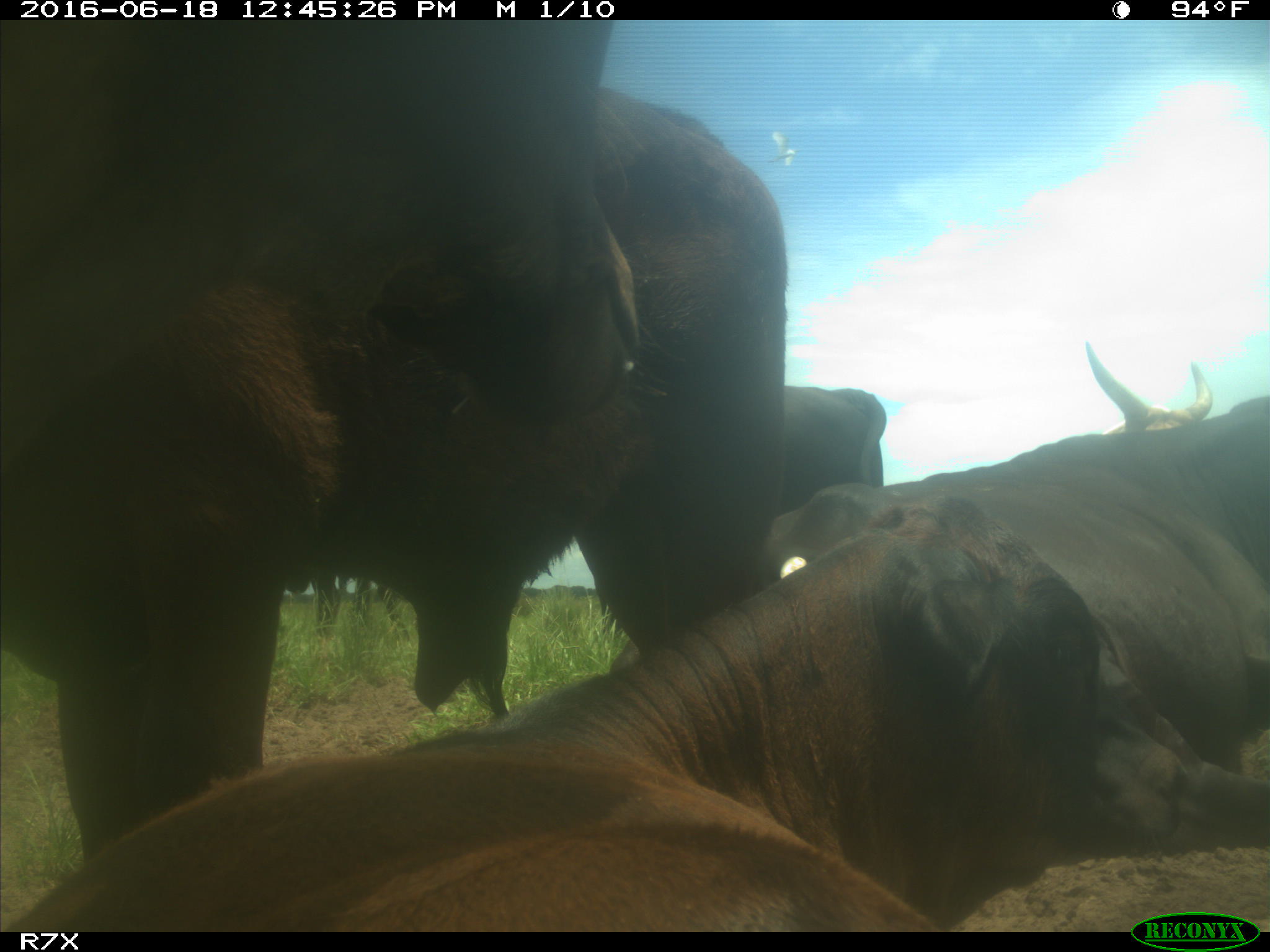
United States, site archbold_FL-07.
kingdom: Animalia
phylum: Chordata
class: Mammalia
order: Artiodactyla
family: Bovidae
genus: Bos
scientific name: Bos taurus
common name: domestic cow